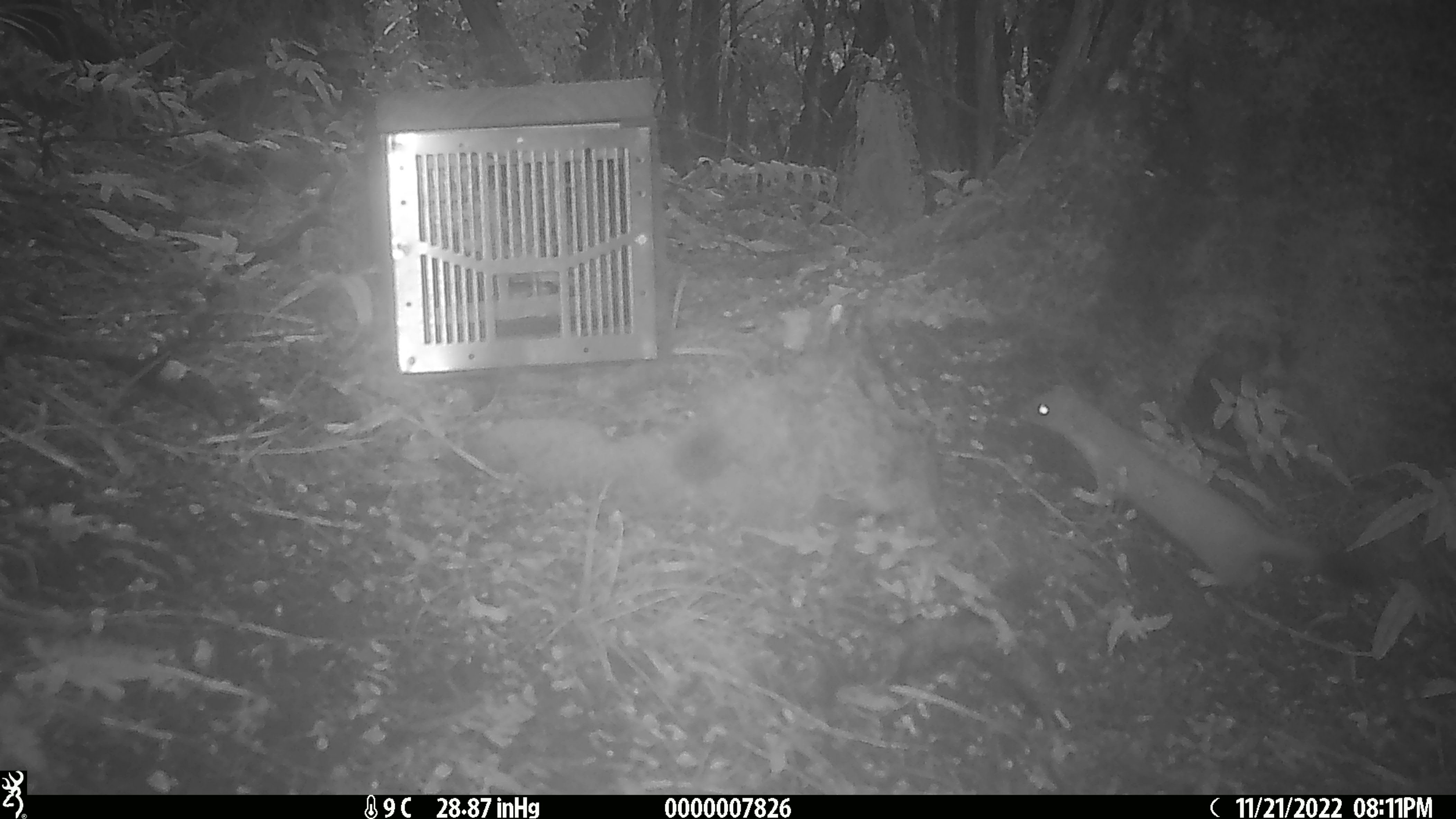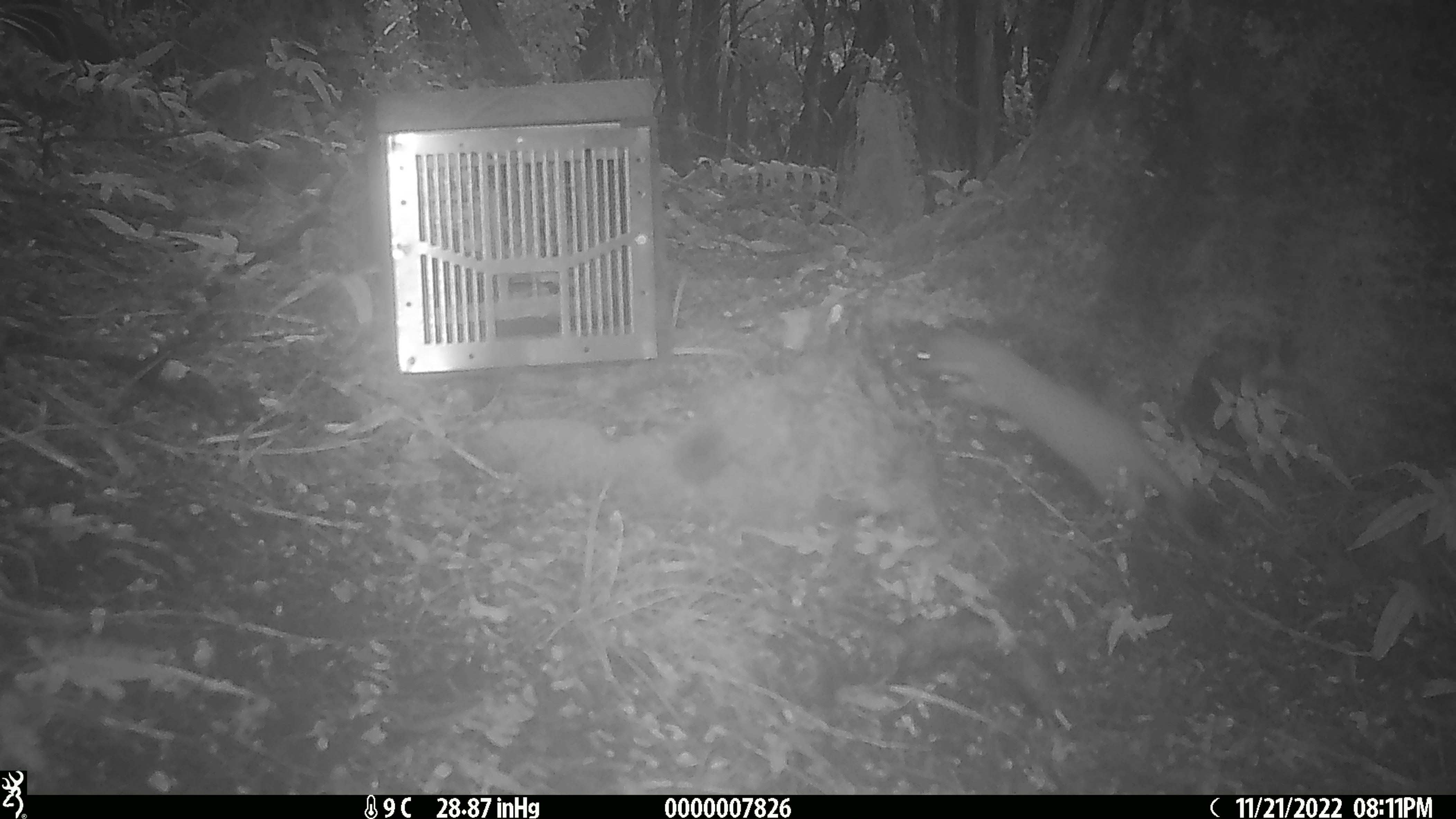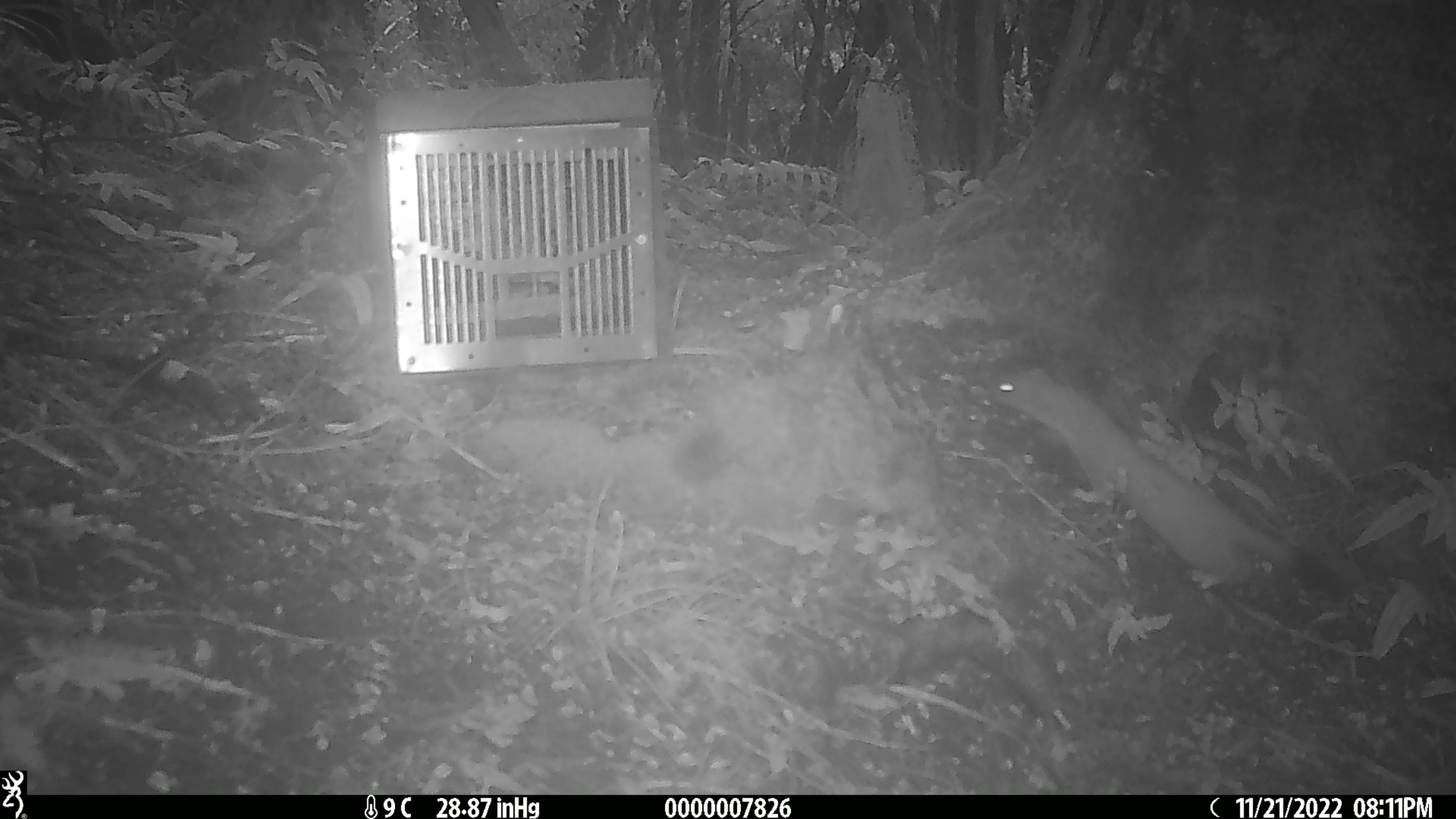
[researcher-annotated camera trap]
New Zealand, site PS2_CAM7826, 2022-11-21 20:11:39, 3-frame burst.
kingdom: Animalia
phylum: Chordata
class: Mammalia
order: Carnivora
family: Mustelidae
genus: Mustela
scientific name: Mustela erminea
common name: stoat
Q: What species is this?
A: Stoat (Mustela erminea).